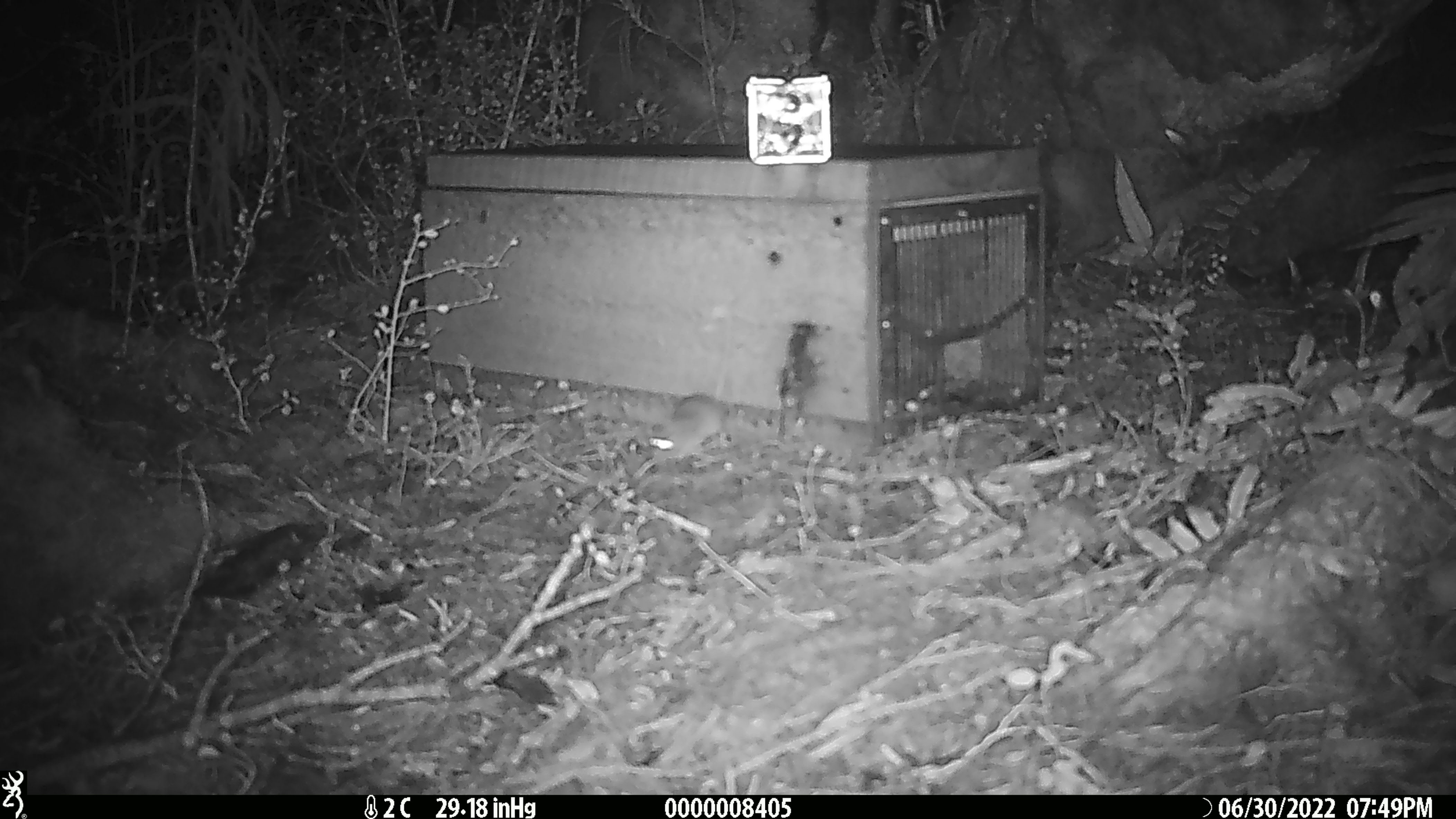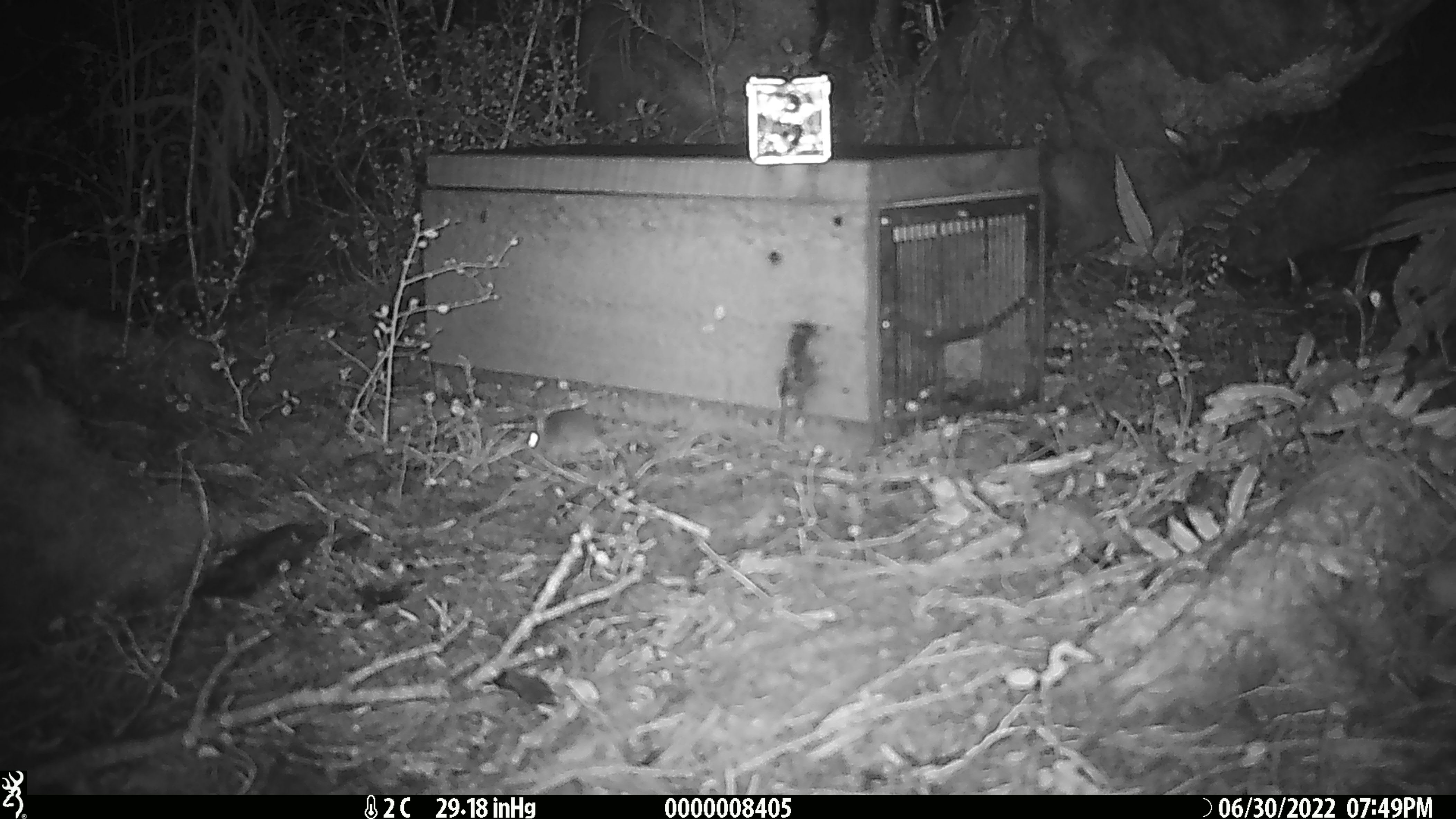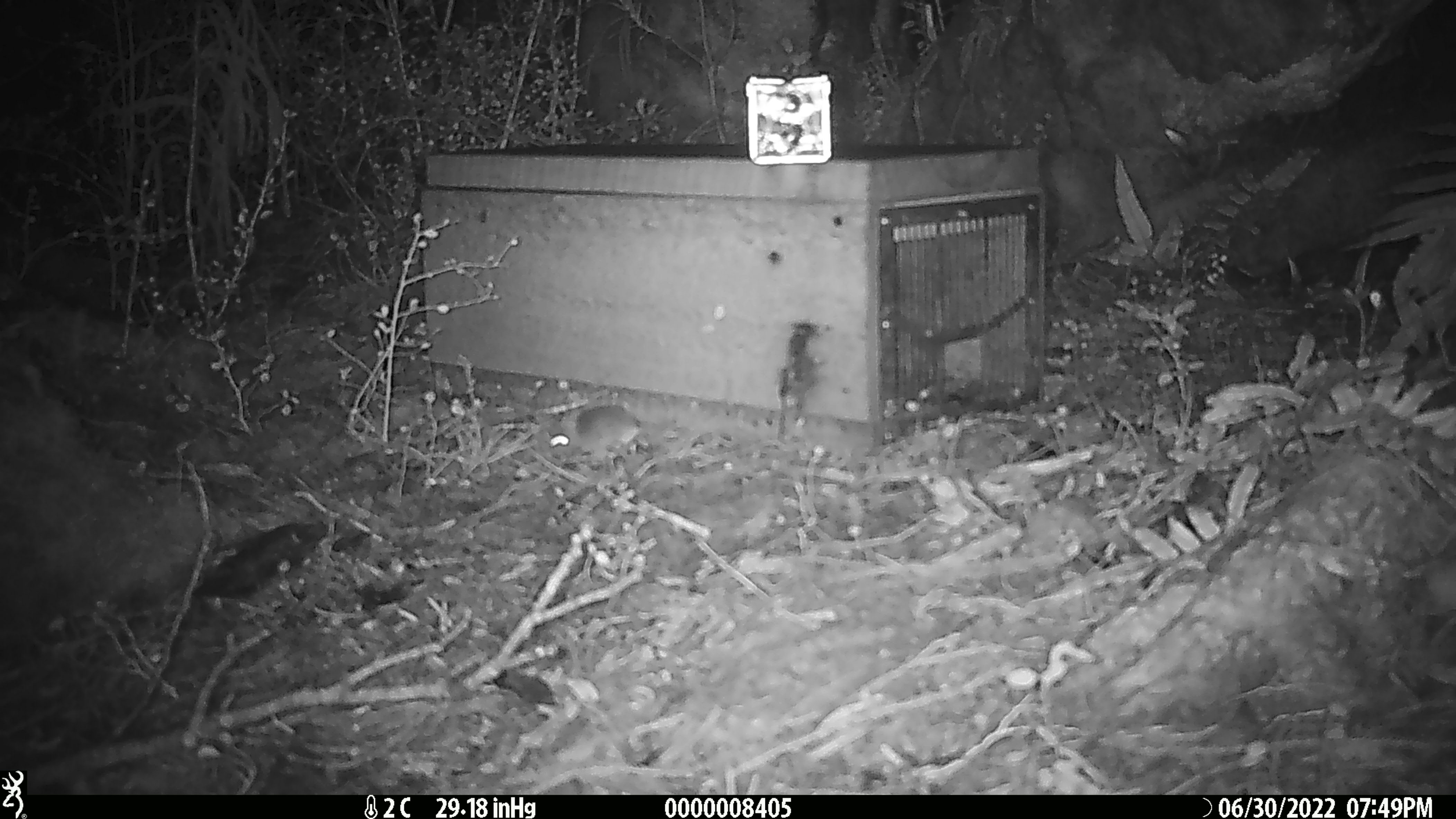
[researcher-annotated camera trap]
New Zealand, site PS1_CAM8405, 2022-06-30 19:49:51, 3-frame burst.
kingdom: Animalia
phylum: Chordata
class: Mammalia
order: Rodentia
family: Muridae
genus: Mus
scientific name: Mus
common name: mouse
Mouse (Mus).